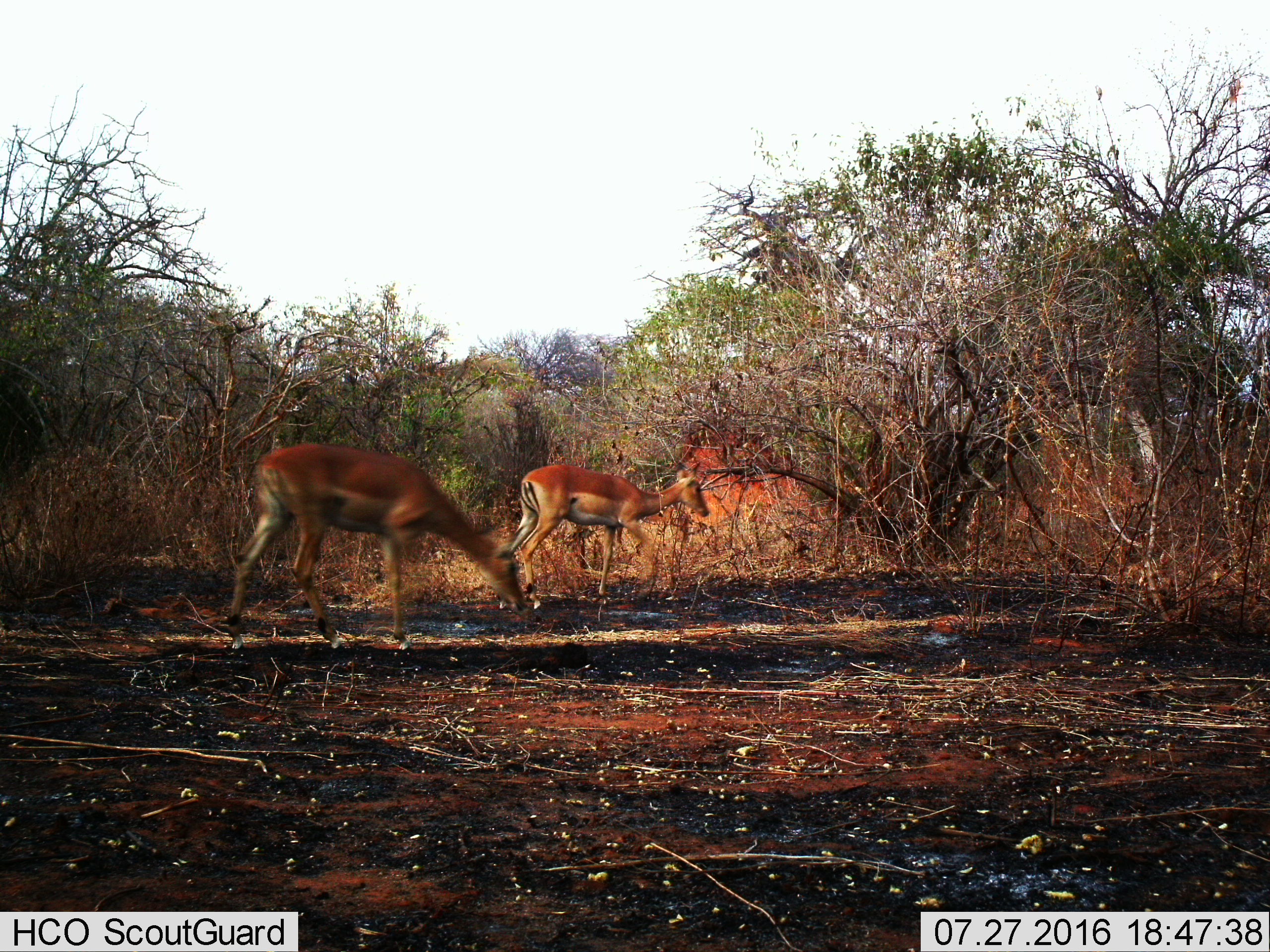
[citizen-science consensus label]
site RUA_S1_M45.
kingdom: Animalia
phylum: Chordata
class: Mammalia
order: Artiodactyla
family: Bovidae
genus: Aepyceros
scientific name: Aepyceros melampus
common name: impala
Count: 2.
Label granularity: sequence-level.